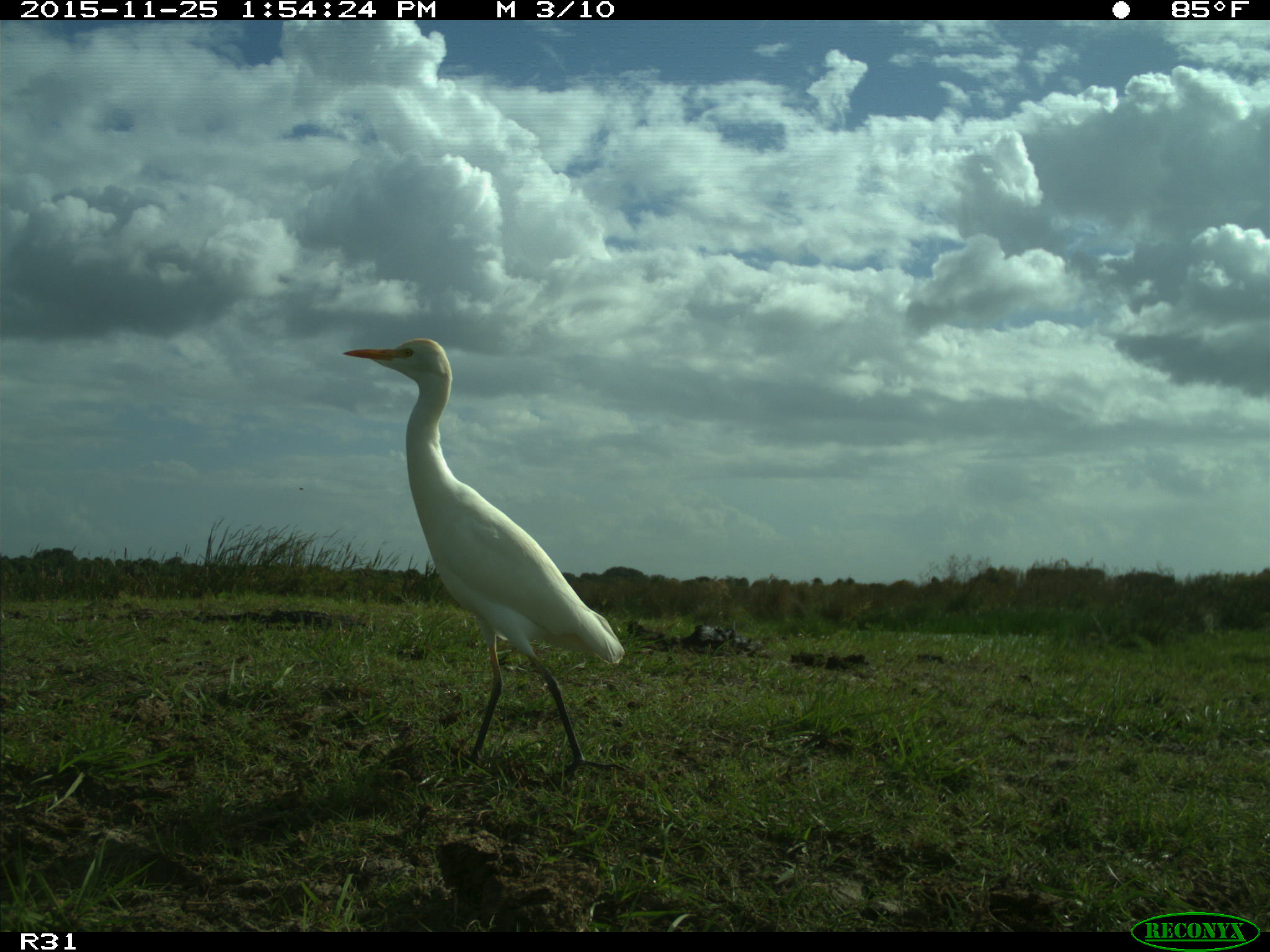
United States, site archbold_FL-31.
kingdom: Animalia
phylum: Chordata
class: Aves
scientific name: Aves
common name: birds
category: unidentified bird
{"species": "unidentified bird (birds) (Aves)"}